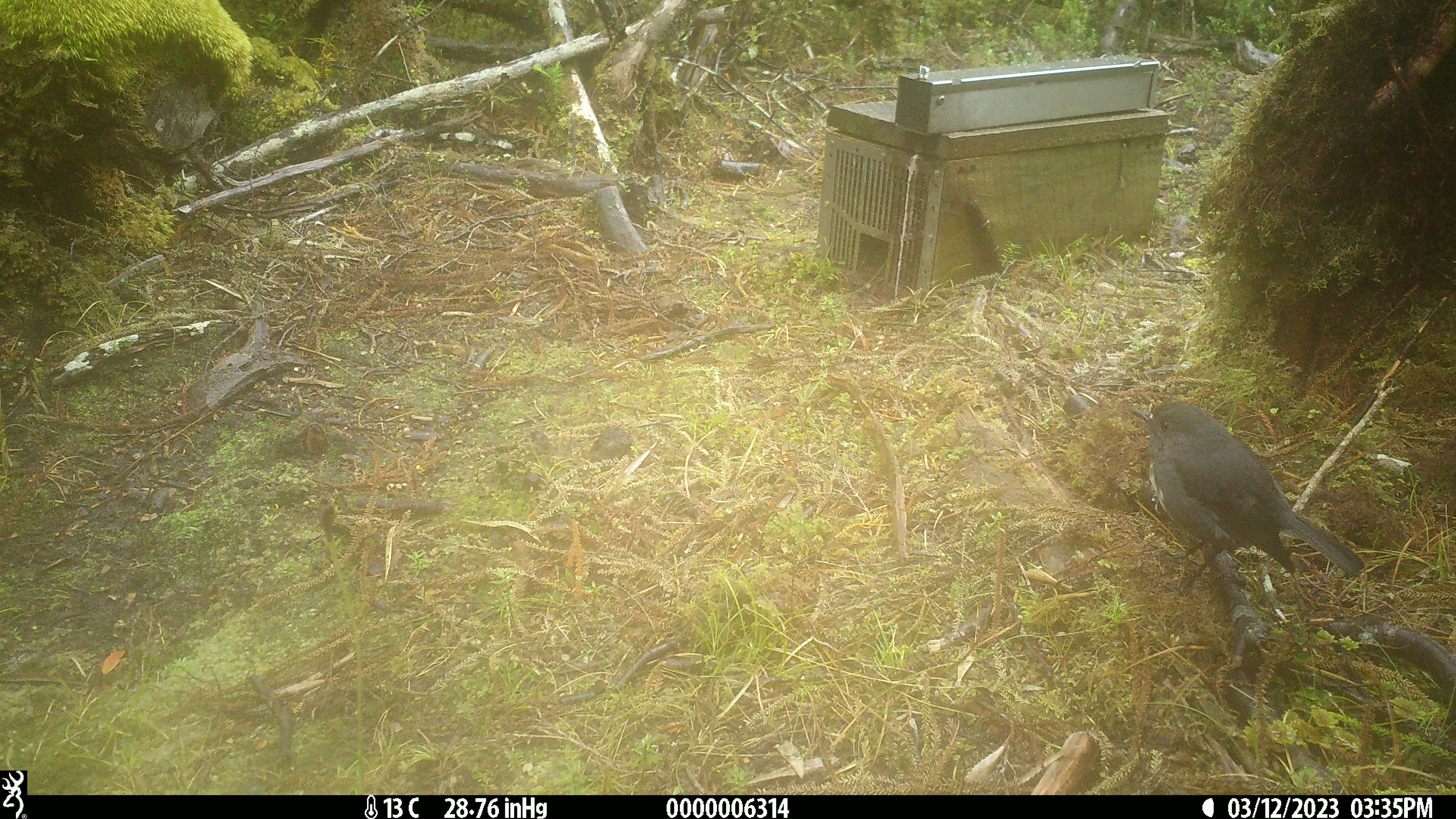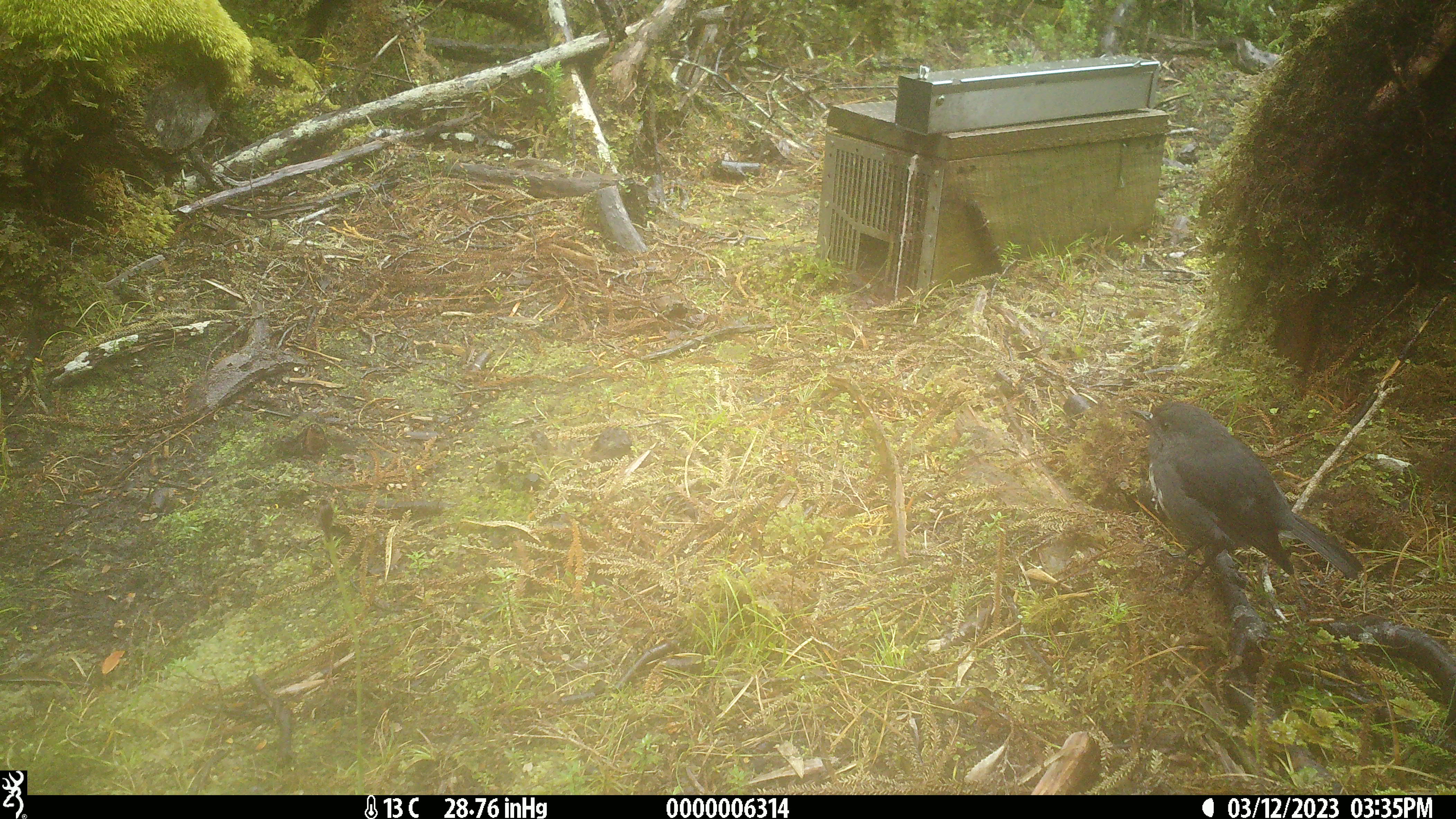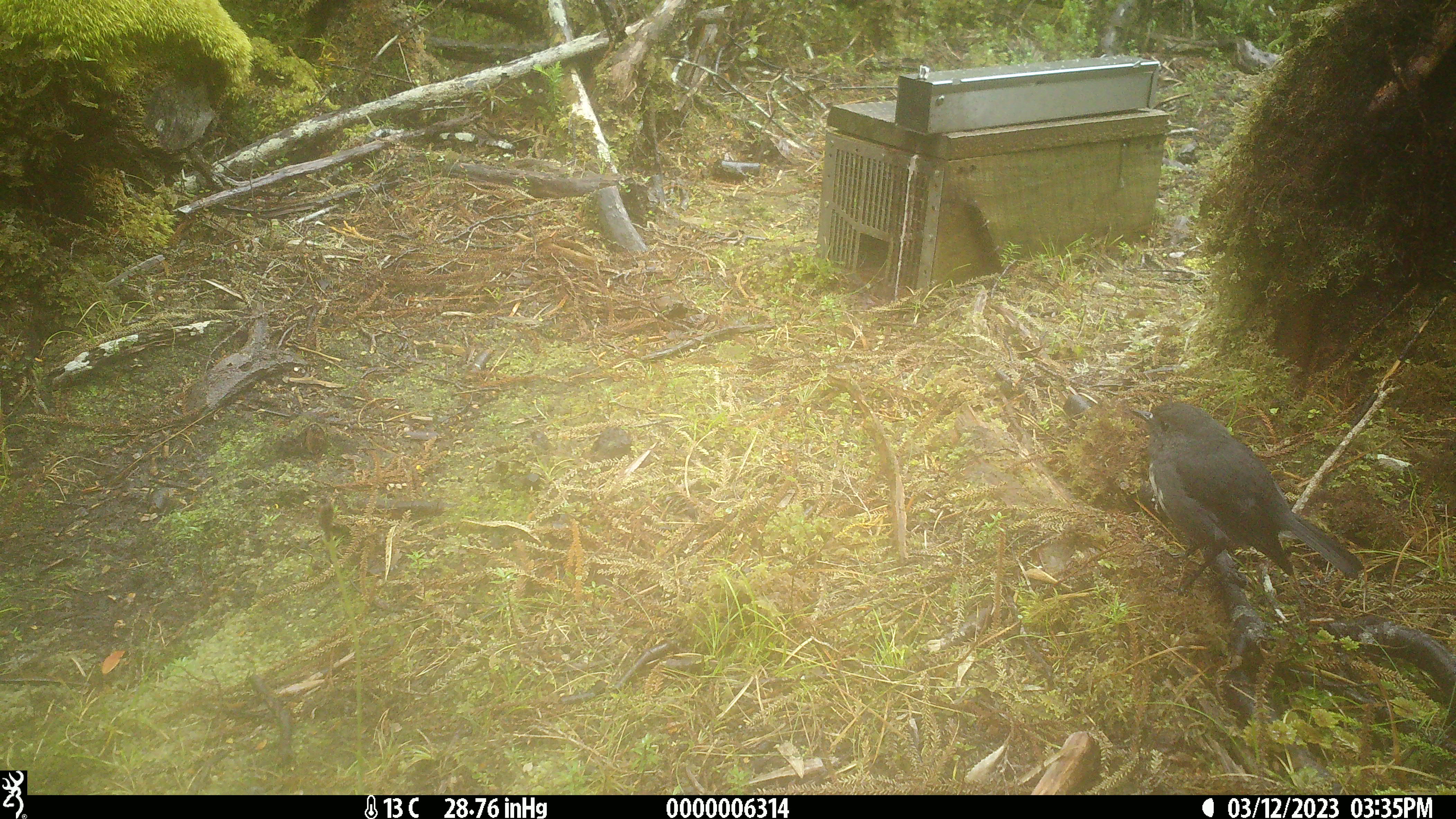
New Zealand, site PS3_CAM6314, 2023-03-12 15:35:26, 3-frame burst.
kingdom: Animalia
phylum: Chordata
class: Aves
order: Passeriformes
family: Petroicidae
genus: Petroica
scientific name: Petroica australis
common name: new zealand robin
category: robin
Robin (new zealand robin) (Petroica australis).